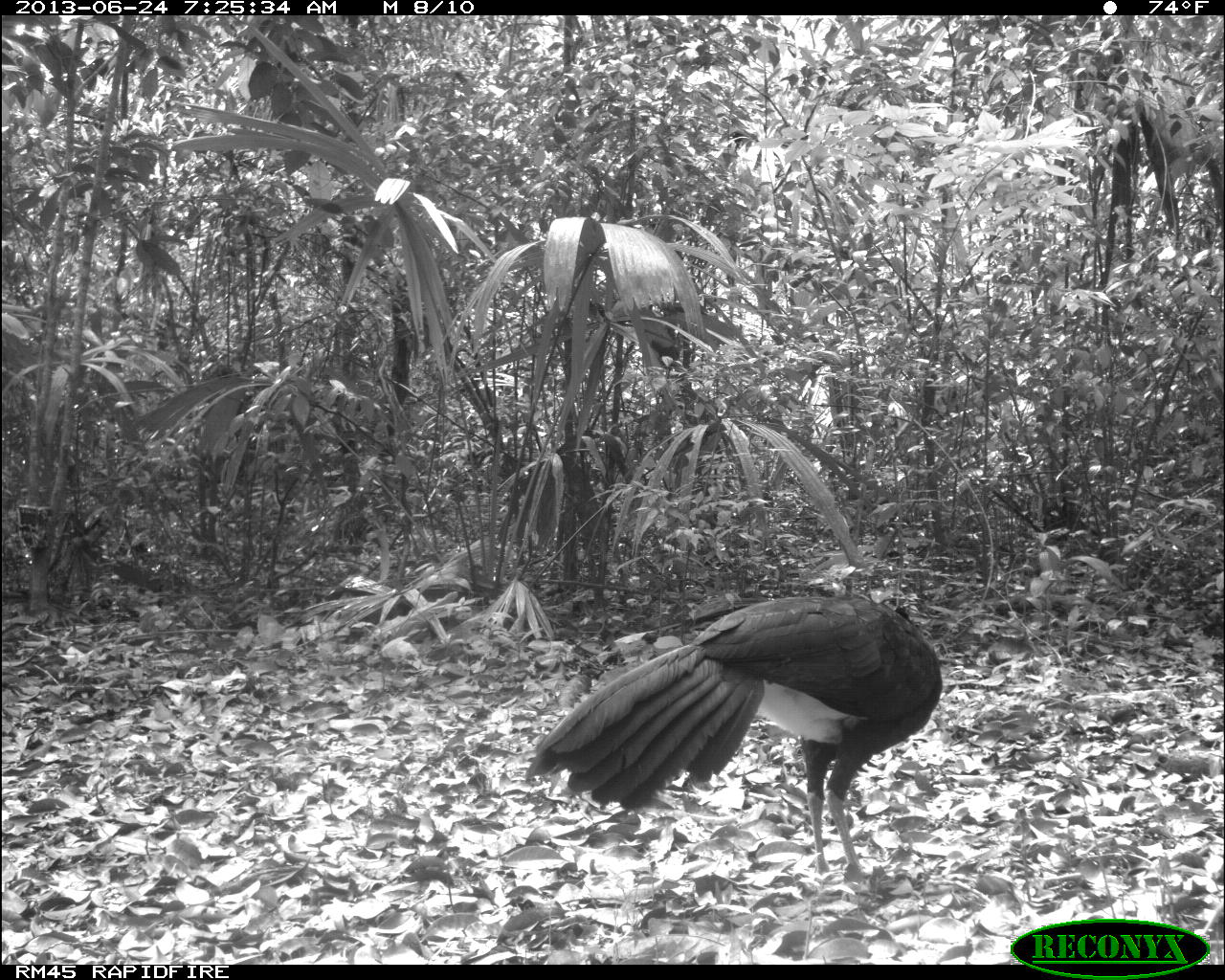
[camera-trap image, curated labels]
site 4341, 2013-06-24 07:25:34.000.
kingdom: Animalia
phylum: Chordata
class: Aves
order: Galliformes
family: Cracidae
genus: Crax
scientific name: Crax rubra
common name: great curassow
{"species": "Crax rubra (great curassow)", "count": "1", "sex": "male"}